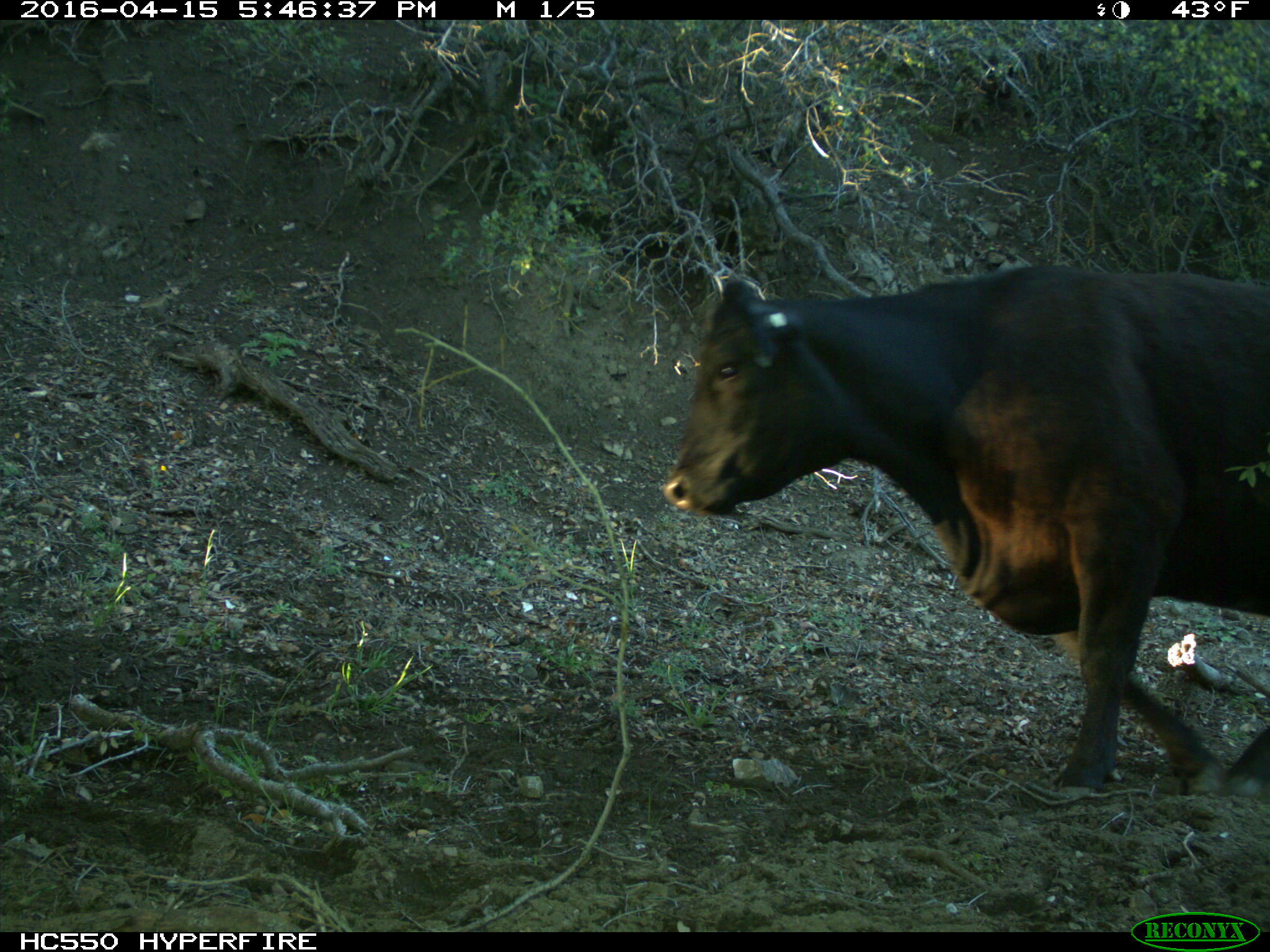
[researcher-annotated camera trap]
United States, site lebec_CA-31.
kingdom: Animalia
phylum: Chordata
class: Mammalia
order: Artiodactyla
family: Bovidae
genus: Bos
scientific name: Bos taurus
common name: domestic cow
Bos taurus (domestic cow).